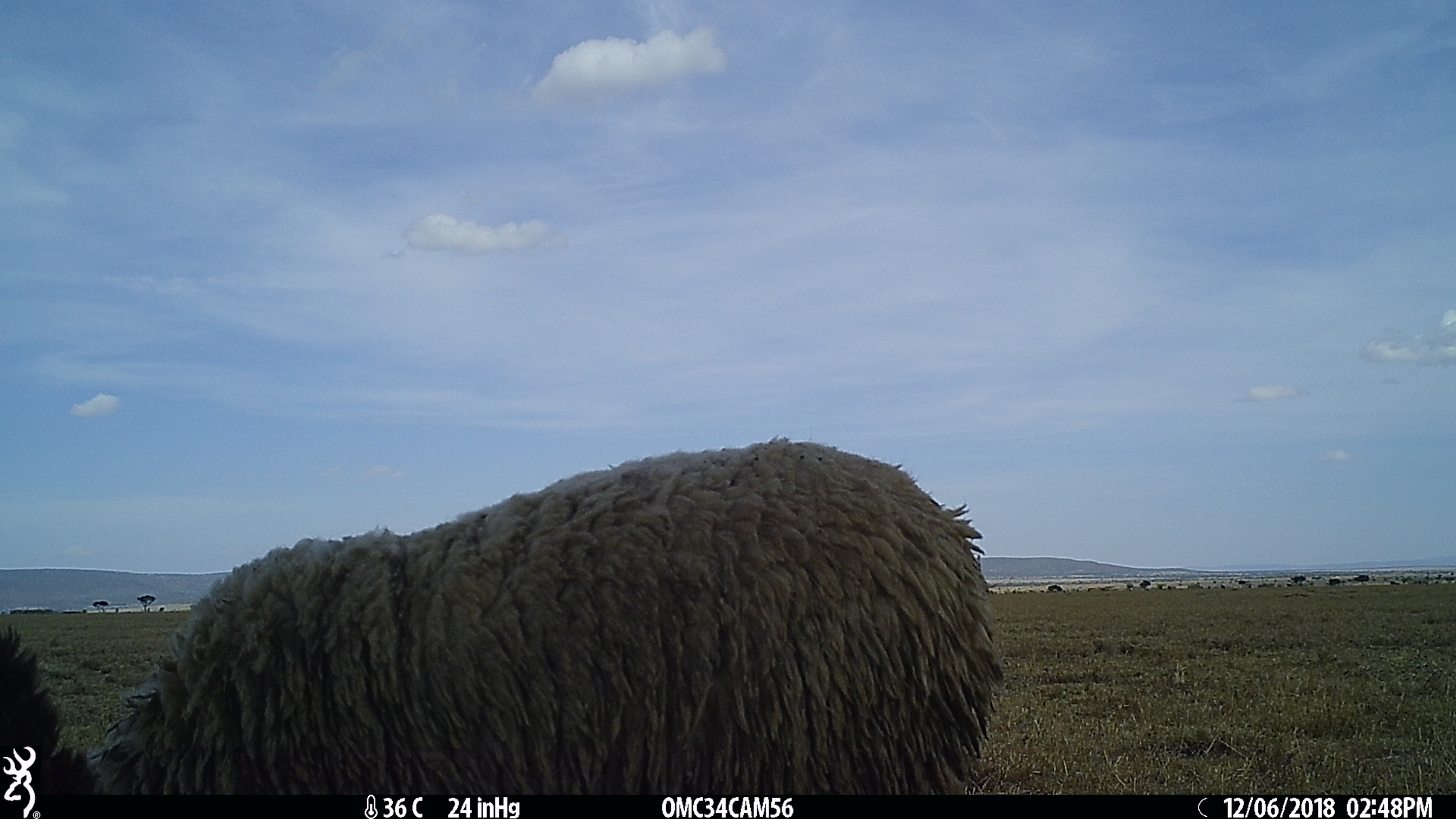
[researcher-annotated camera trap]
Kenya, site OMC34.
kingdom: Animalia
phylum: Chordata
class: Mammalia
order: Artiodactyla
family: Bovidae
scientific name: Bovidae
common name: sheep or goat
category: shoat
Shoat (sheep or goat) (Bovidae).